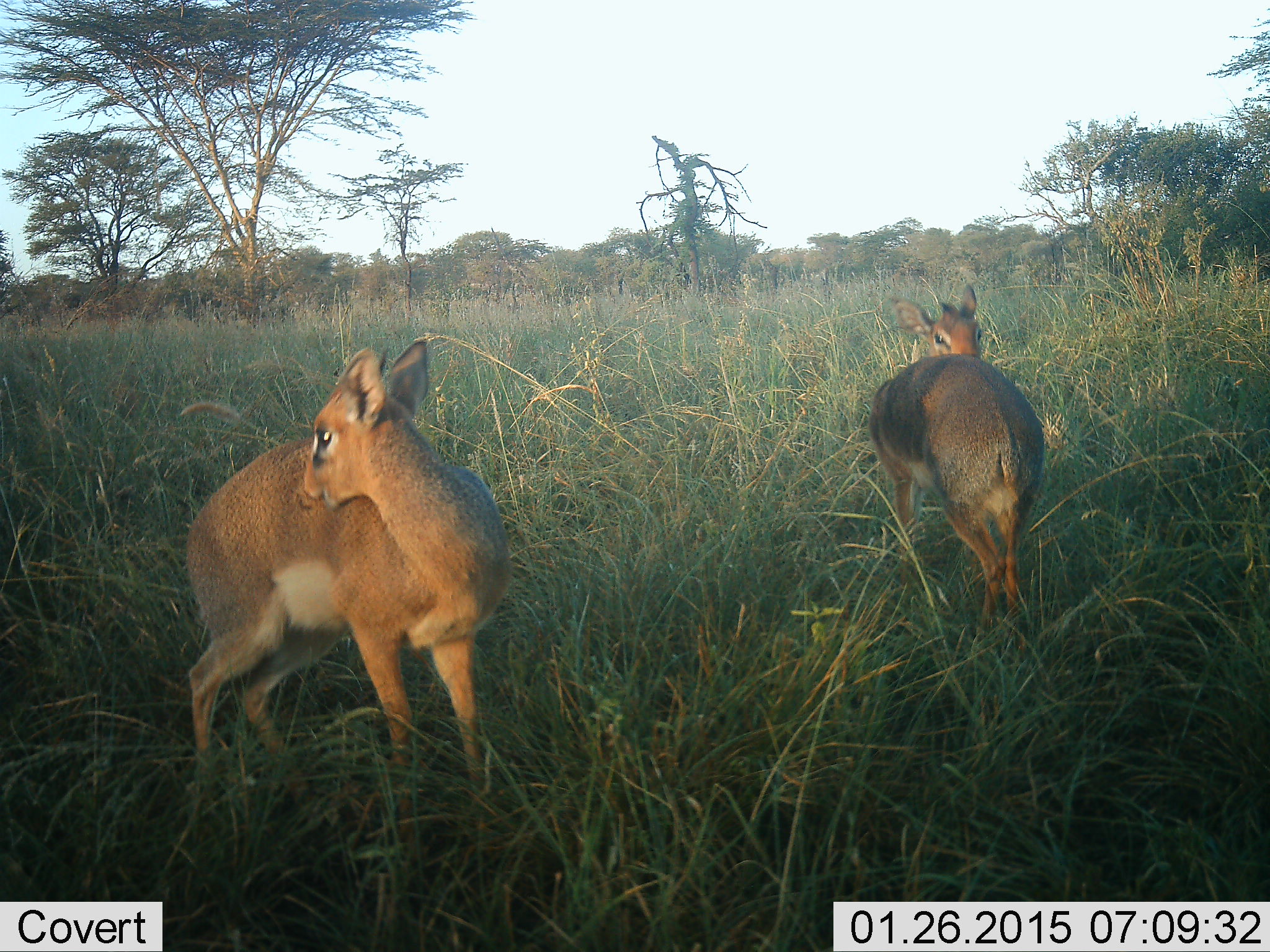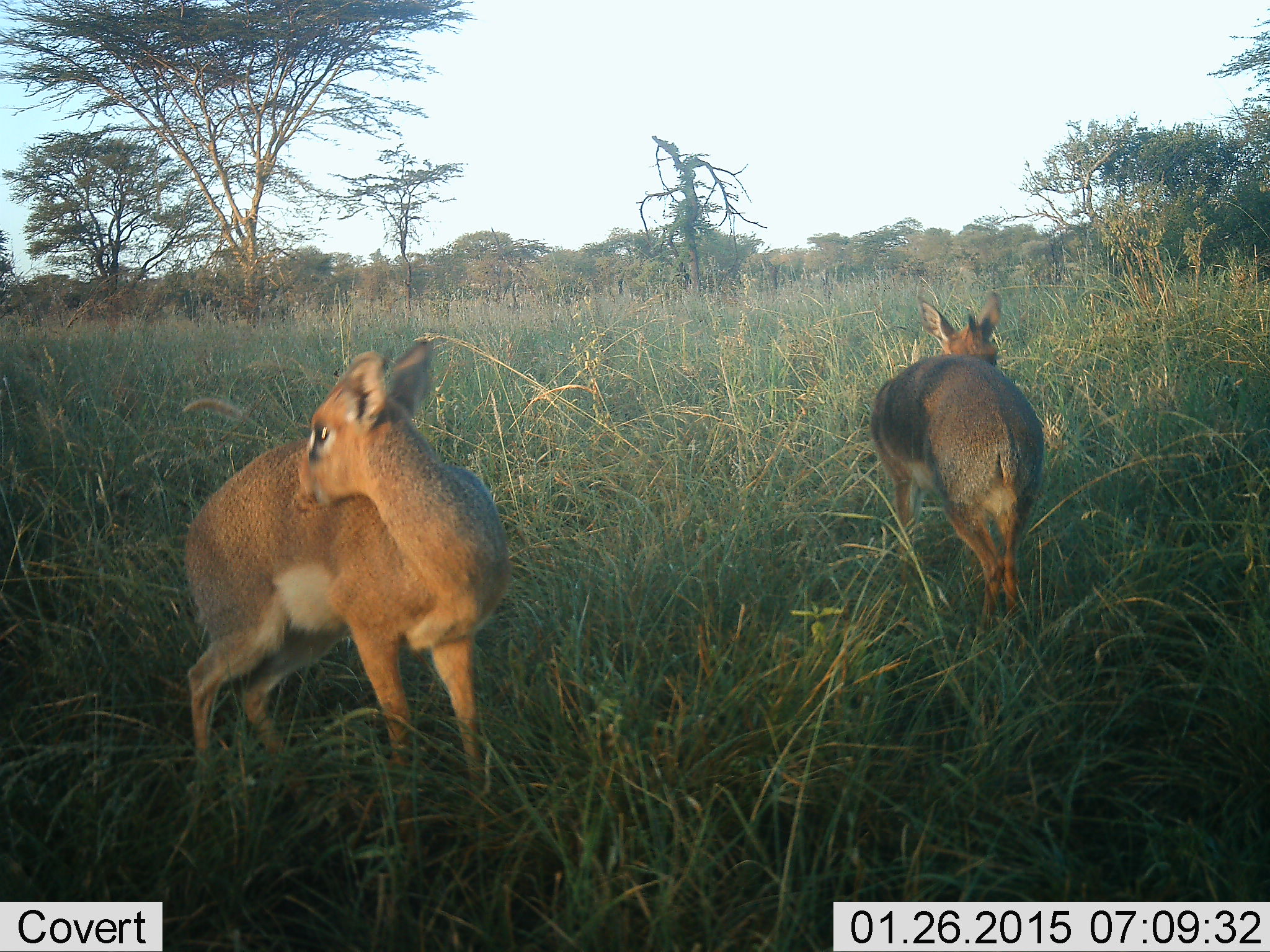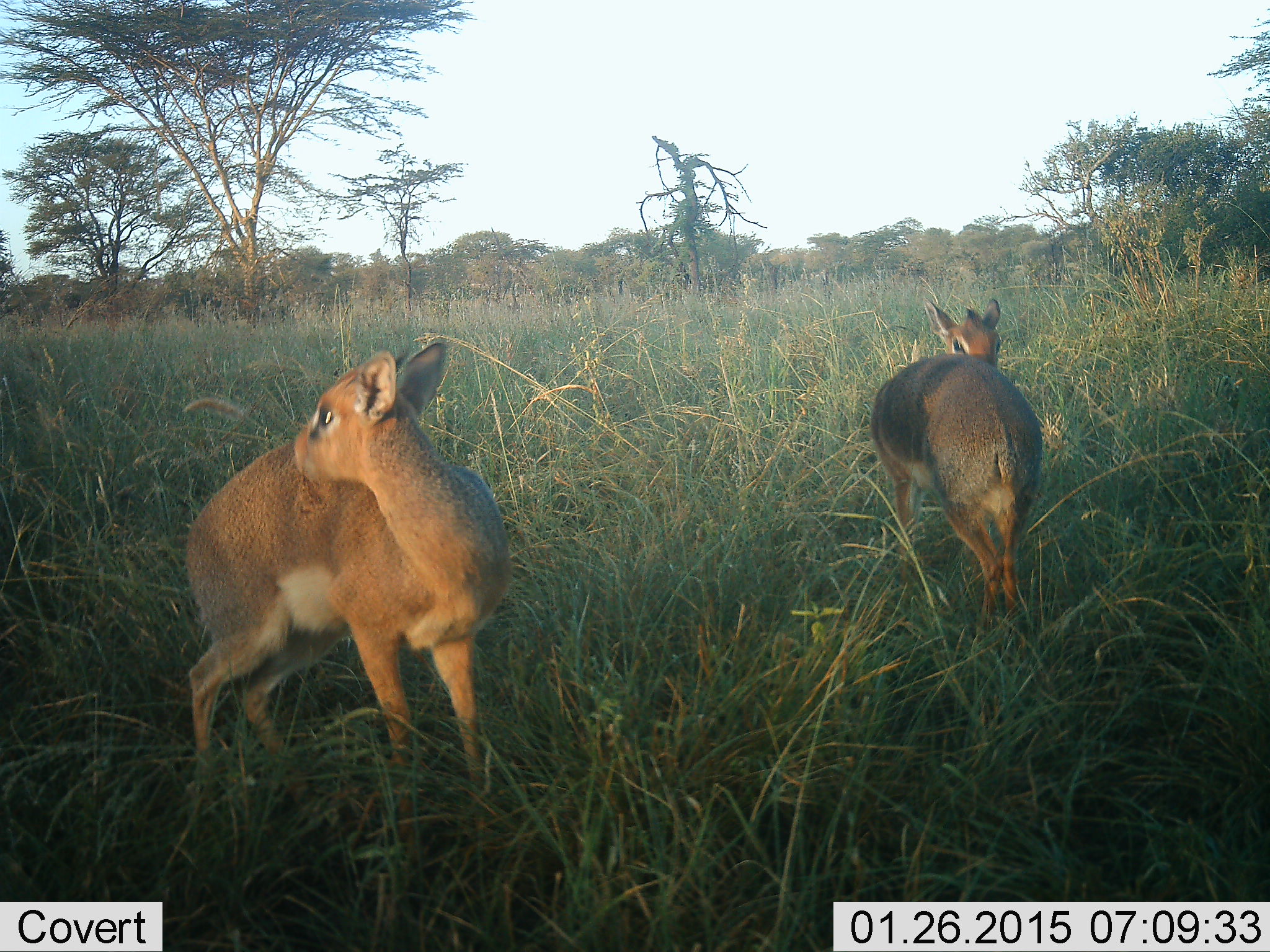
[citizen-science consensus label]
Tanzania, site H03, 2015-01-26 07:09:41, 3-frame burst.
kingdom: Animalia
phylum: Chordata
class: Mammalia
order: Artiodactyla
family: Bovidae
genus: Madoqua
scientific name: Madoqua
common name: dikdik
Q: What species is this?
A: Dikdik (Madoqua).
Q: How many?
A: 2.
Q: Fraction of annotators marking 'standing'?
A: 100%.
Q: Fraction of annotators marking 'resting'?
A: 0%.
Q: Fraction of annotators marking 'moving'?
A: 0%.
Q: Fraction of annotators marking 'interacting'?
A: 0%.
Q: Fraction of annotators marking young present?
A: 0%.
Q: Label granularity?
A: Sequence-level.